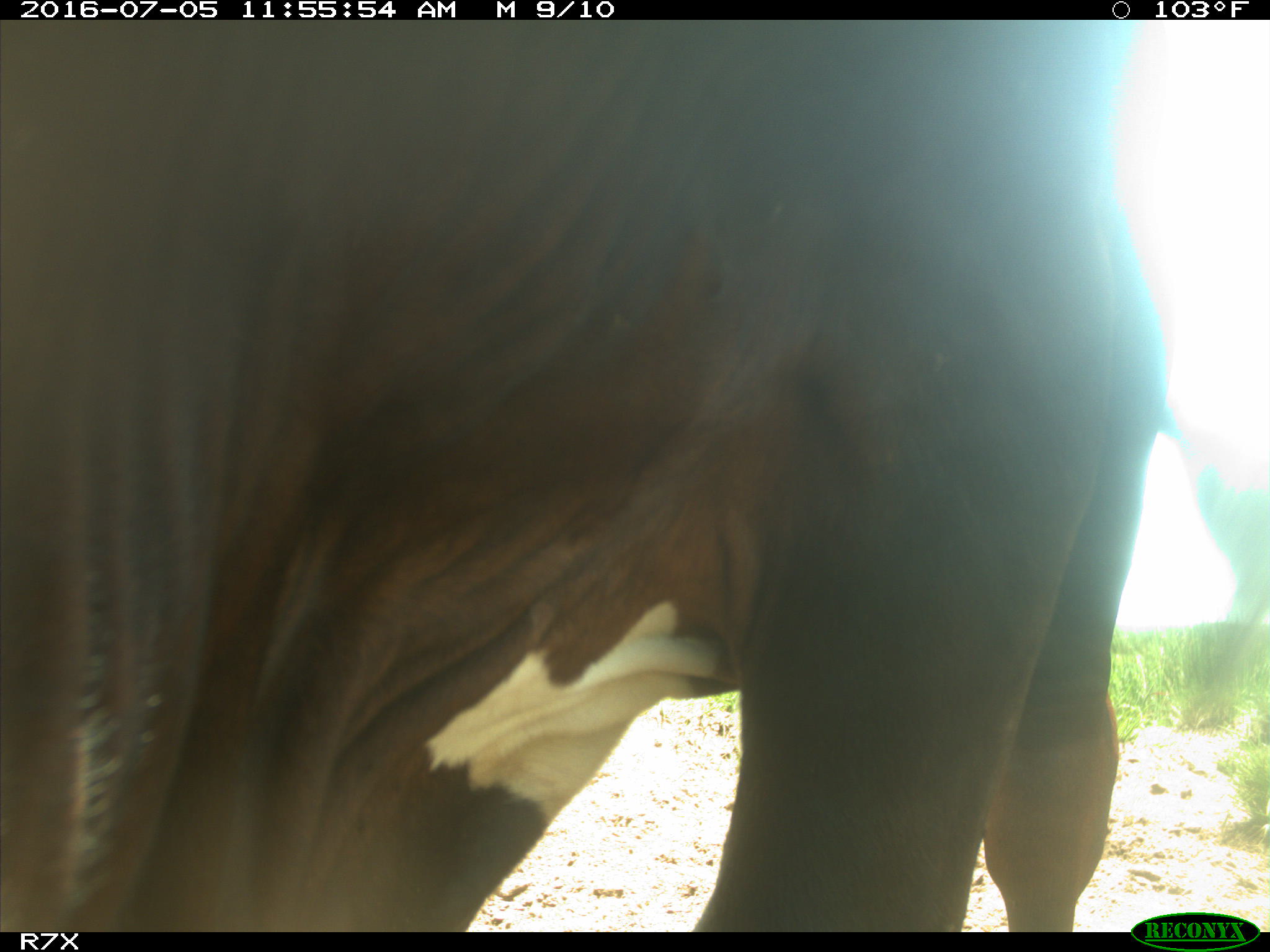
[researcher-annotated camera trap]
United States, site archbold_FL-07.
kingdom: Animalia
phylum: Chordata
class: Mammalia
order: Artiodactyla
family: Bovidae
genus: Bos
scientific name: Bos taurus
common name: domestic cow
Bos taurus (domestic cow).